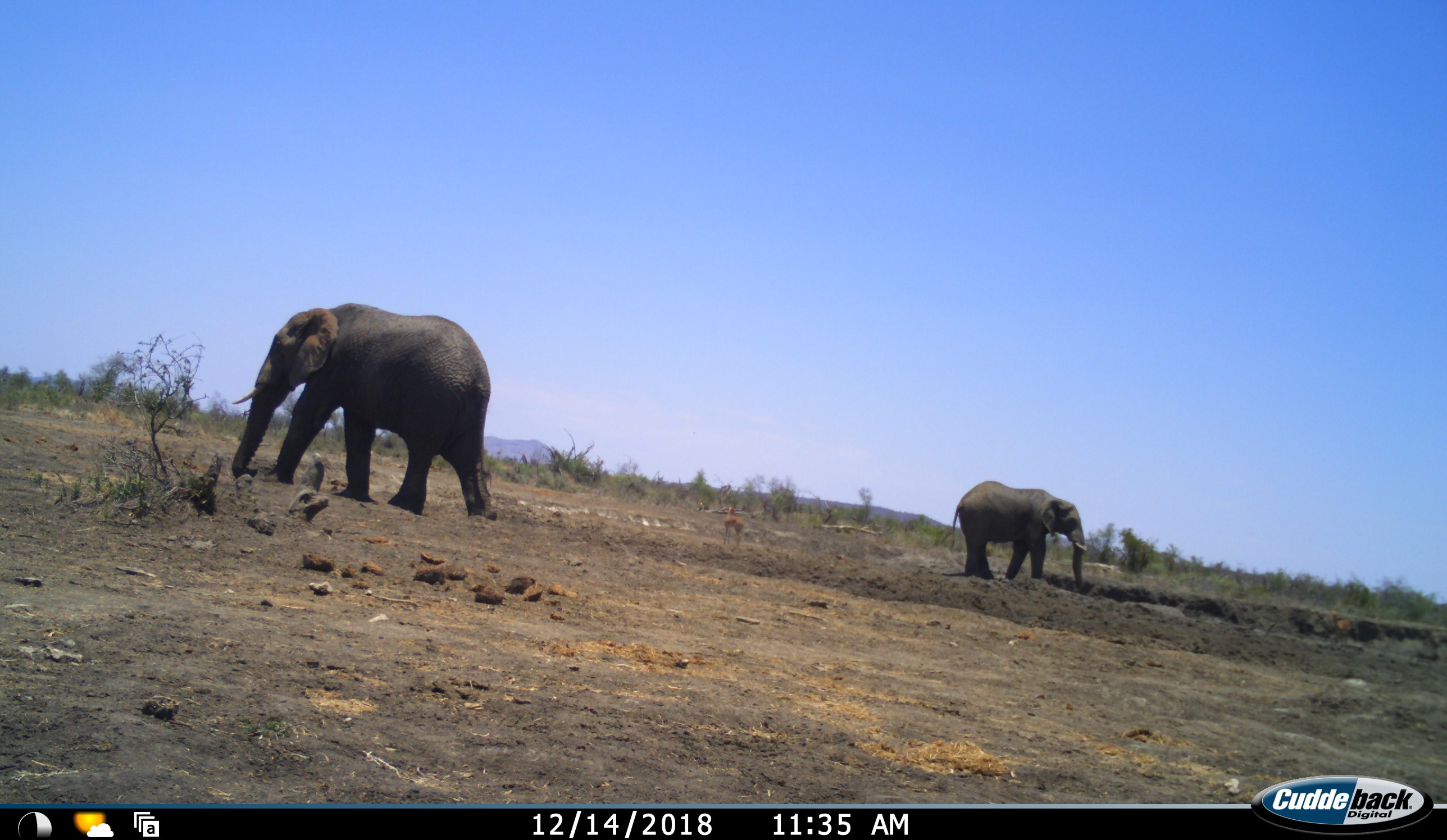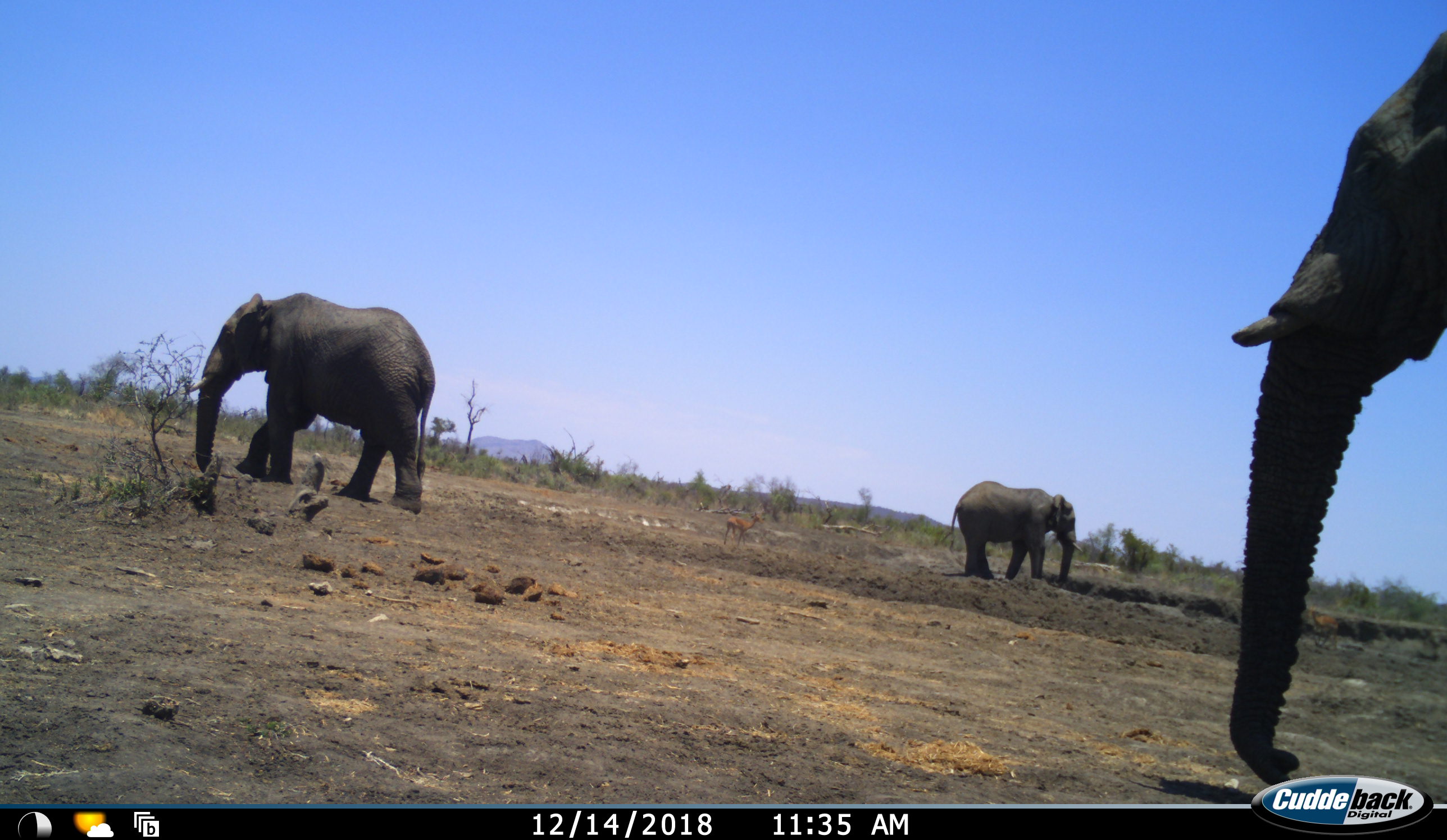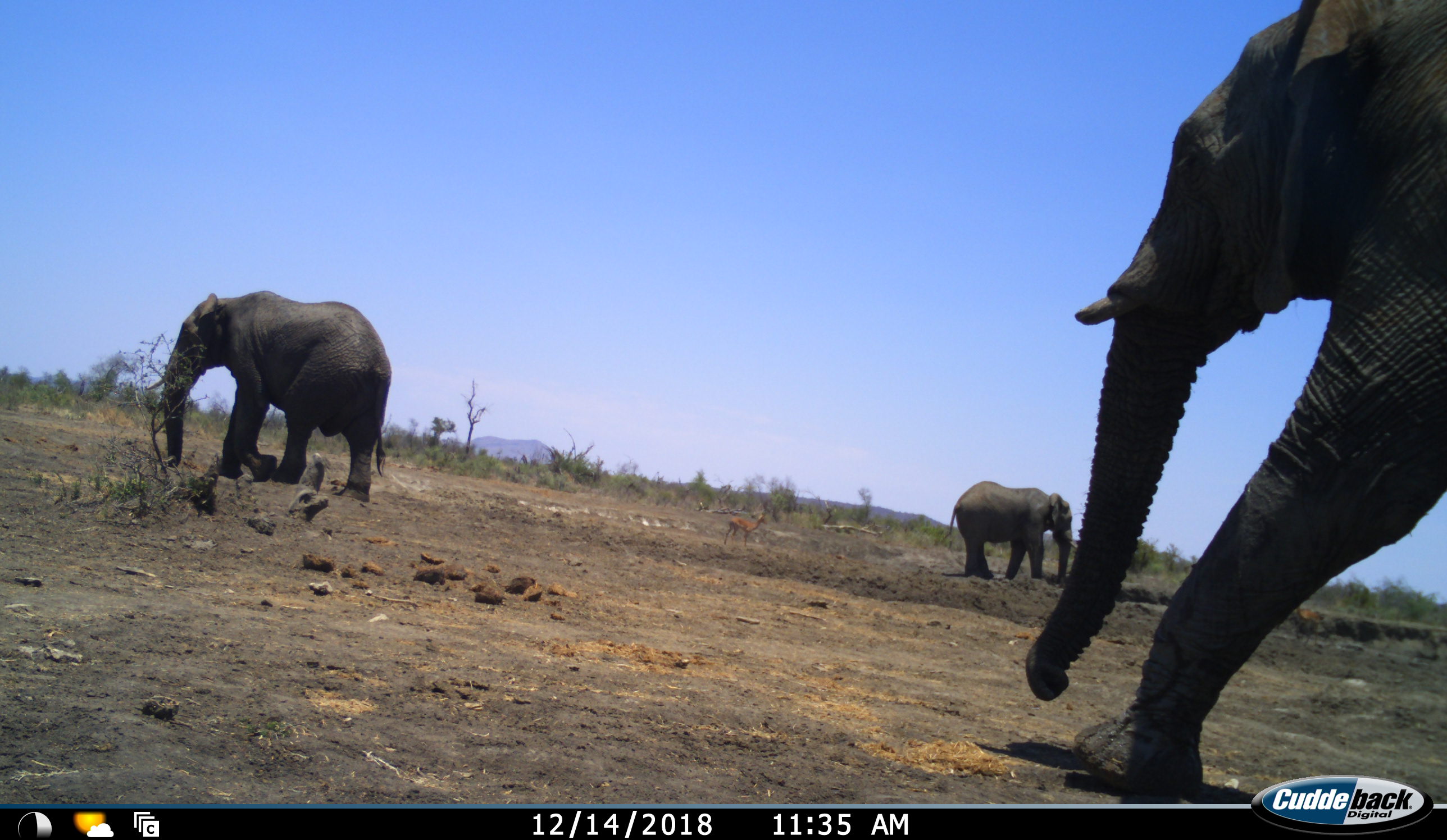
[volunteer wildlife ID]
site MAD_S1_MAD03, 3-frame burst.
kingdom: Animalia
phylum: Chordata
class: Mammalia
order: Proboscidea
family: Elephantidae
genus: Loxodonta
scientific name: Loxodonta africana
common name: african bush elephant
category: elephant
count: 3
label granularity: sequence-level